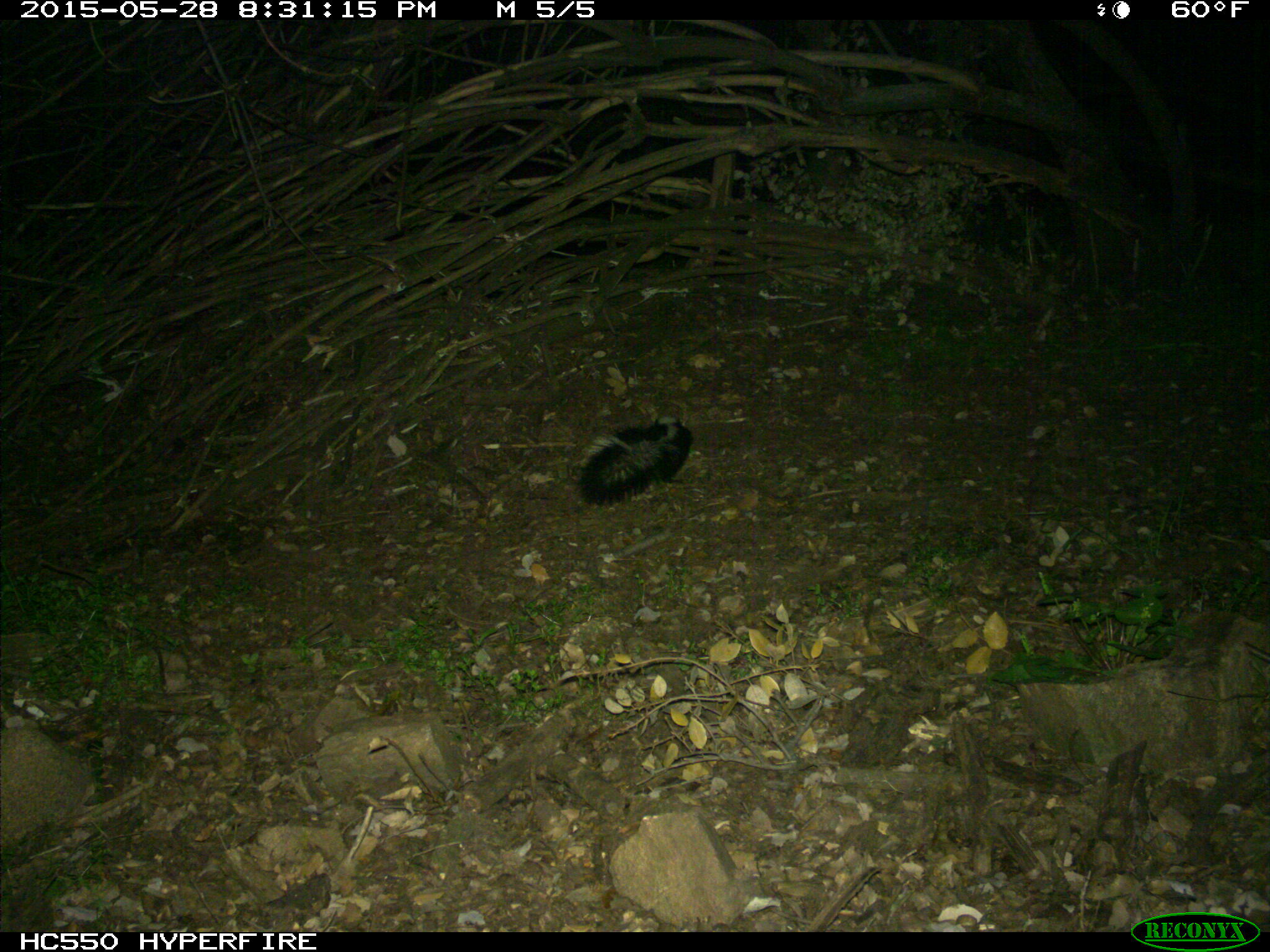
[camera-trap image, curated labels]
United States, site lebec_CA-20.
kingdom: Animalia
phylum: Chordata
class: Mammalia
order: Carnivora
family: Mephitidae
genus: Mephitis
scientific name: Mephitis mephitis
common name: striped skunk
Mephitis mephitis (striped skunk).